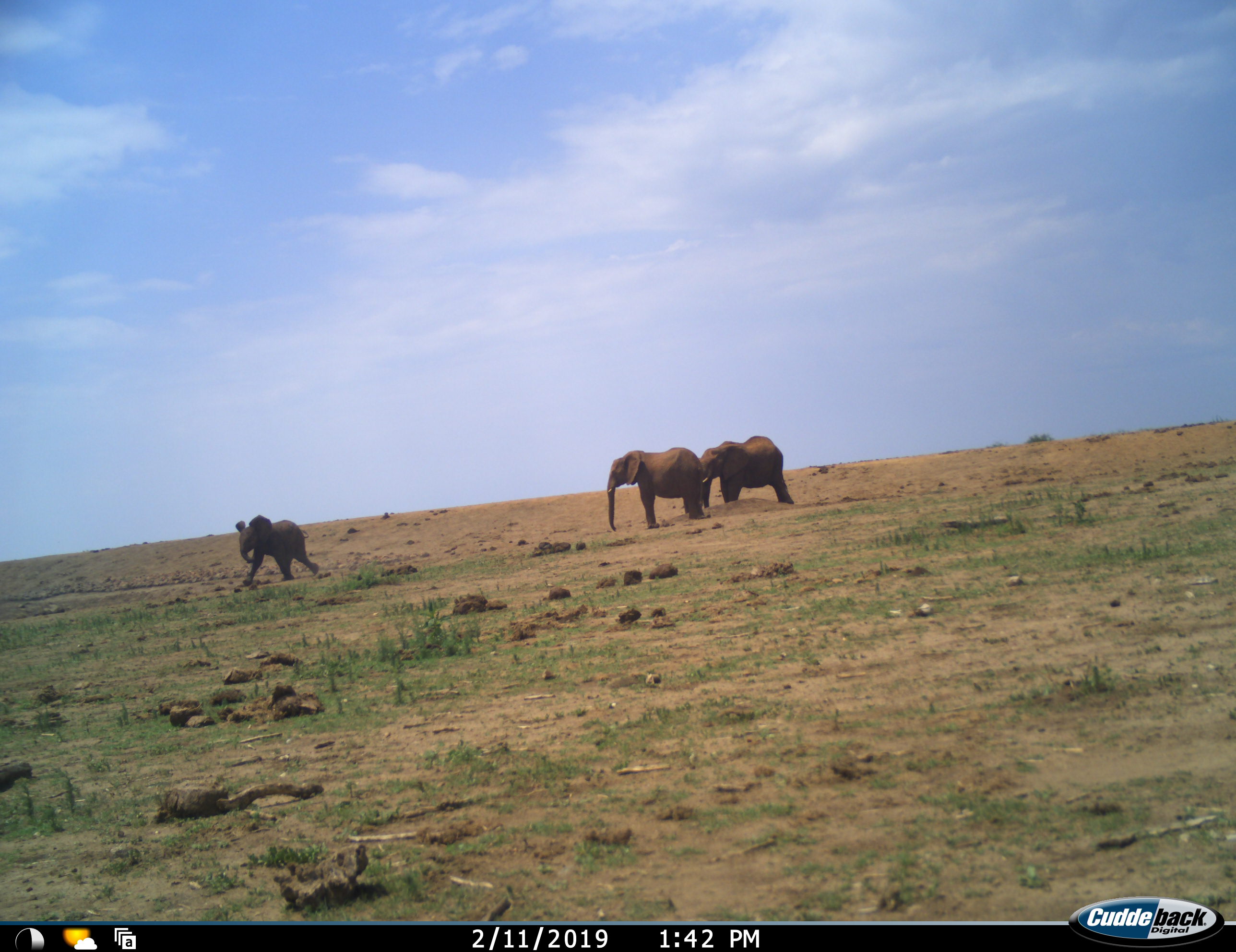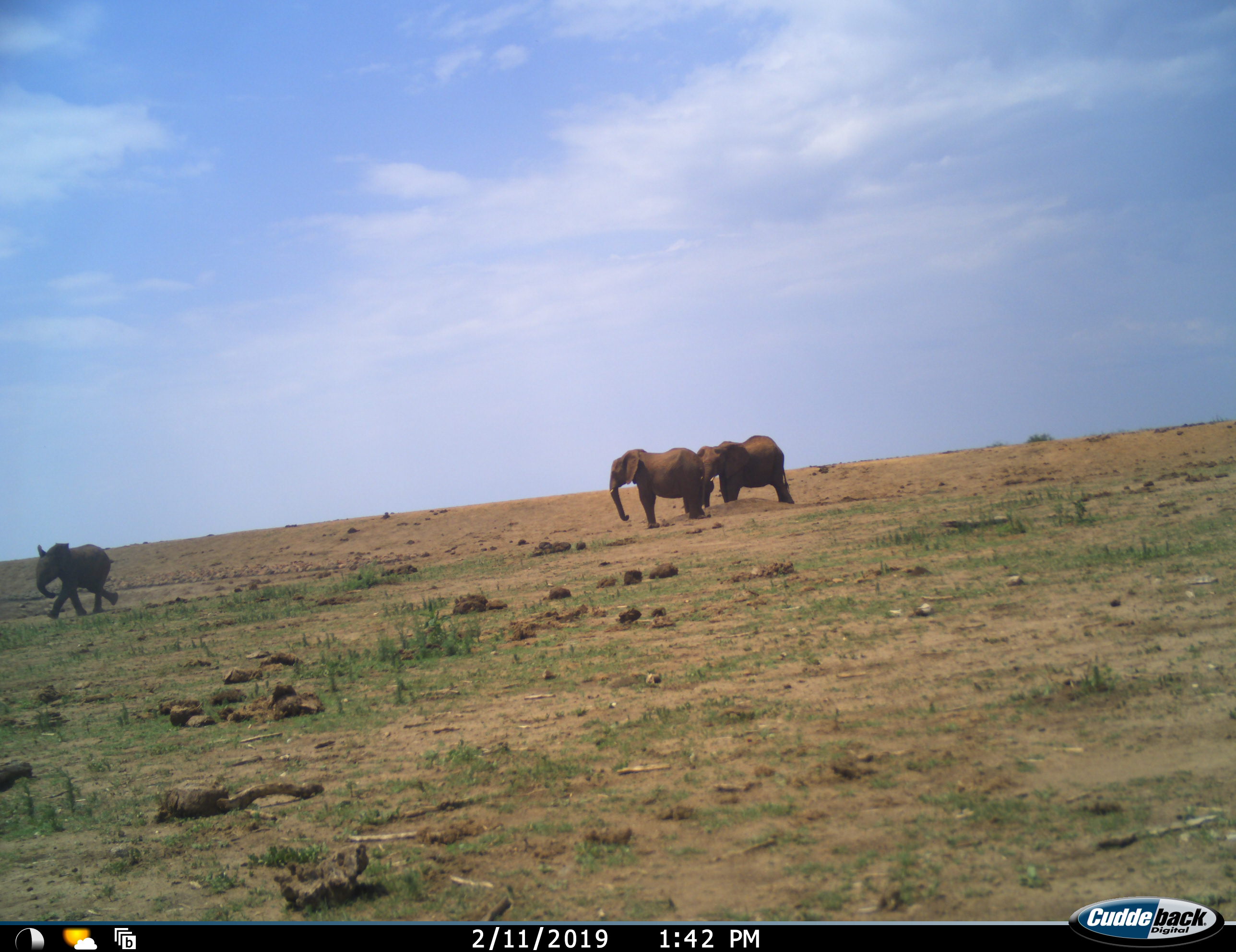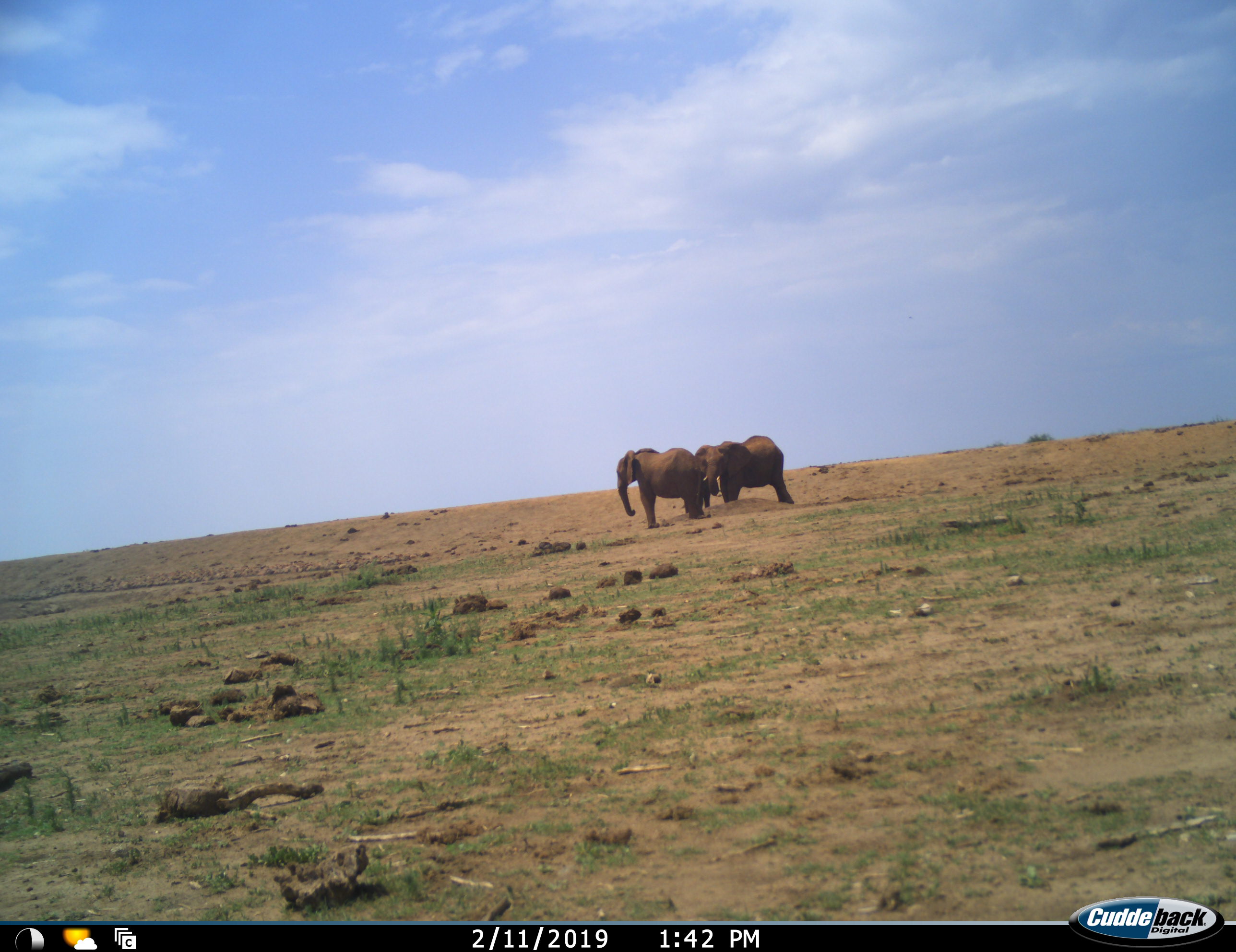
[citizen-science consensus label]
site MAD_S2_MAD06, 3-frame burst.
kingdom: Animalia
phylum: Chordata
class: Mammalia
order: Proboscidea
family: Elephantidae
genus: Loxodonta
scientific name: Loxodonta africana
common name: african bush elephant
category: elephant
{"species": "elephant (african bush elephant) (Loxodonta africana)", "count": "3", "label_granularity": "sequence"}